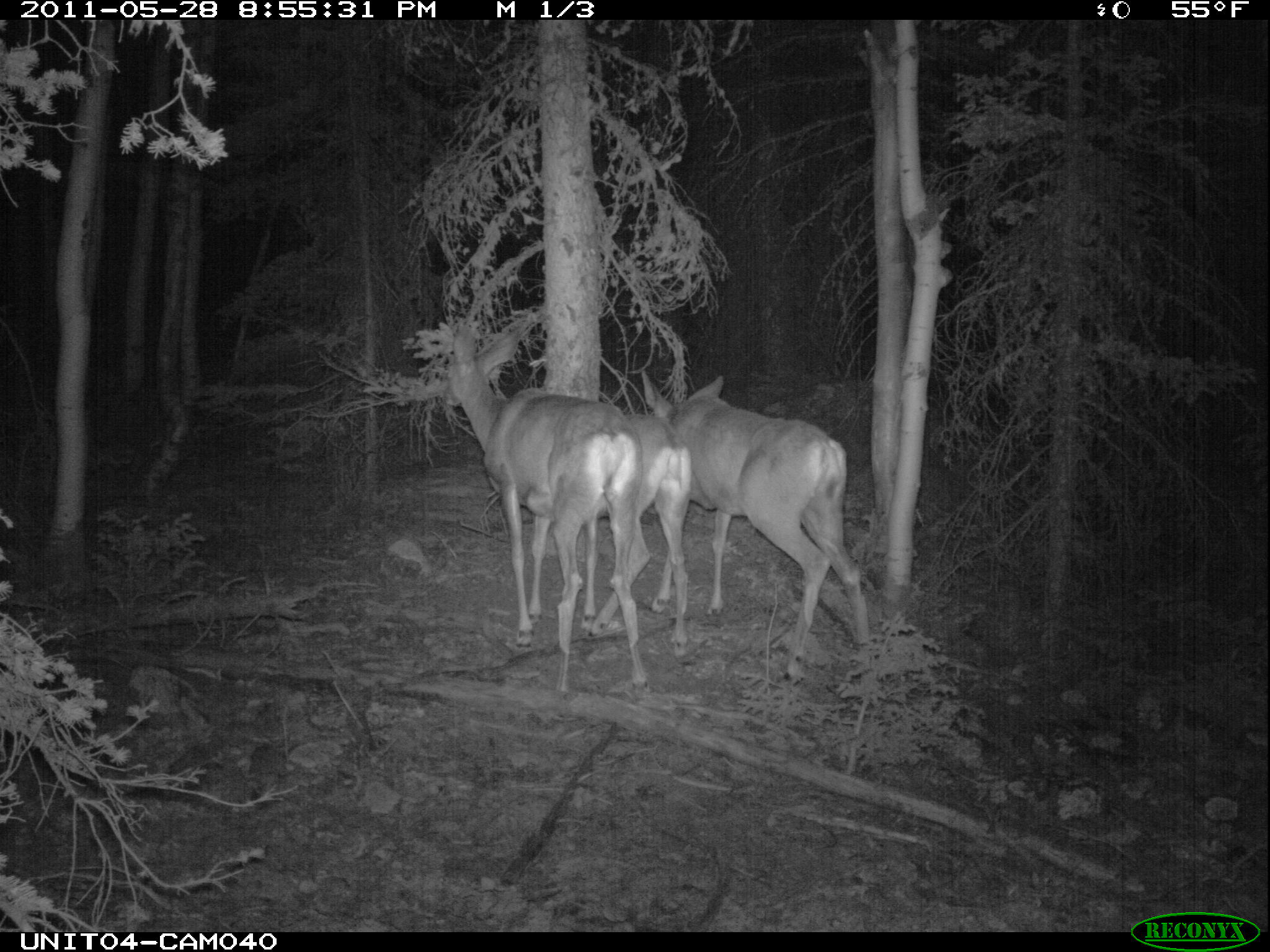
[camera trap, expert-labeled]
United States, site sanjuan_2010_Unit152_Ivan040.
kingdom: Animalia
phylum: Chordata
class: Mammalia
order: Artiodactyla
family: Cervidae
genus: Odocoileus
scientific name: Odocoileus hemionus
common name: mule deer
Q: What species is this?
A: Odocoileus hemionus (mule deer).